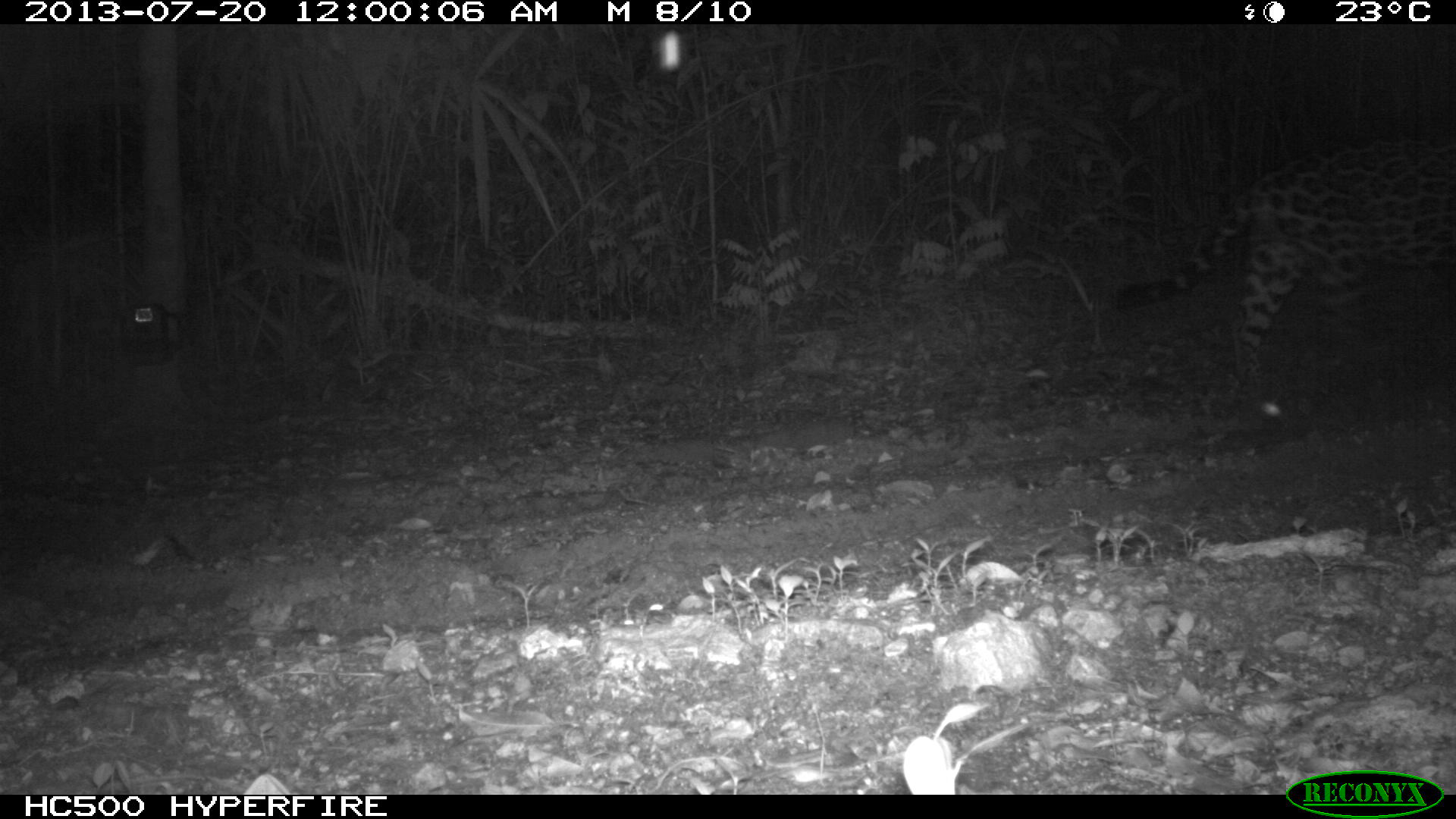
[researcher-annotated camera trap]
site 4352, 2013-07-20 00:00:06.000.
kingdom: Animalia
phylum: Chordata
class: Mammalia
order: Carnivora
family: Felidae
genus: Panthera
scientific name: Panthera onca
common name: jaguar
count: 1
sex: male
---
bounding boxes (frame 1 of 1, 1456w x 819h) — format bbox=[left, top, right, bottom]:
panthera onca: bbox=[1115, 130, 1456, 386]